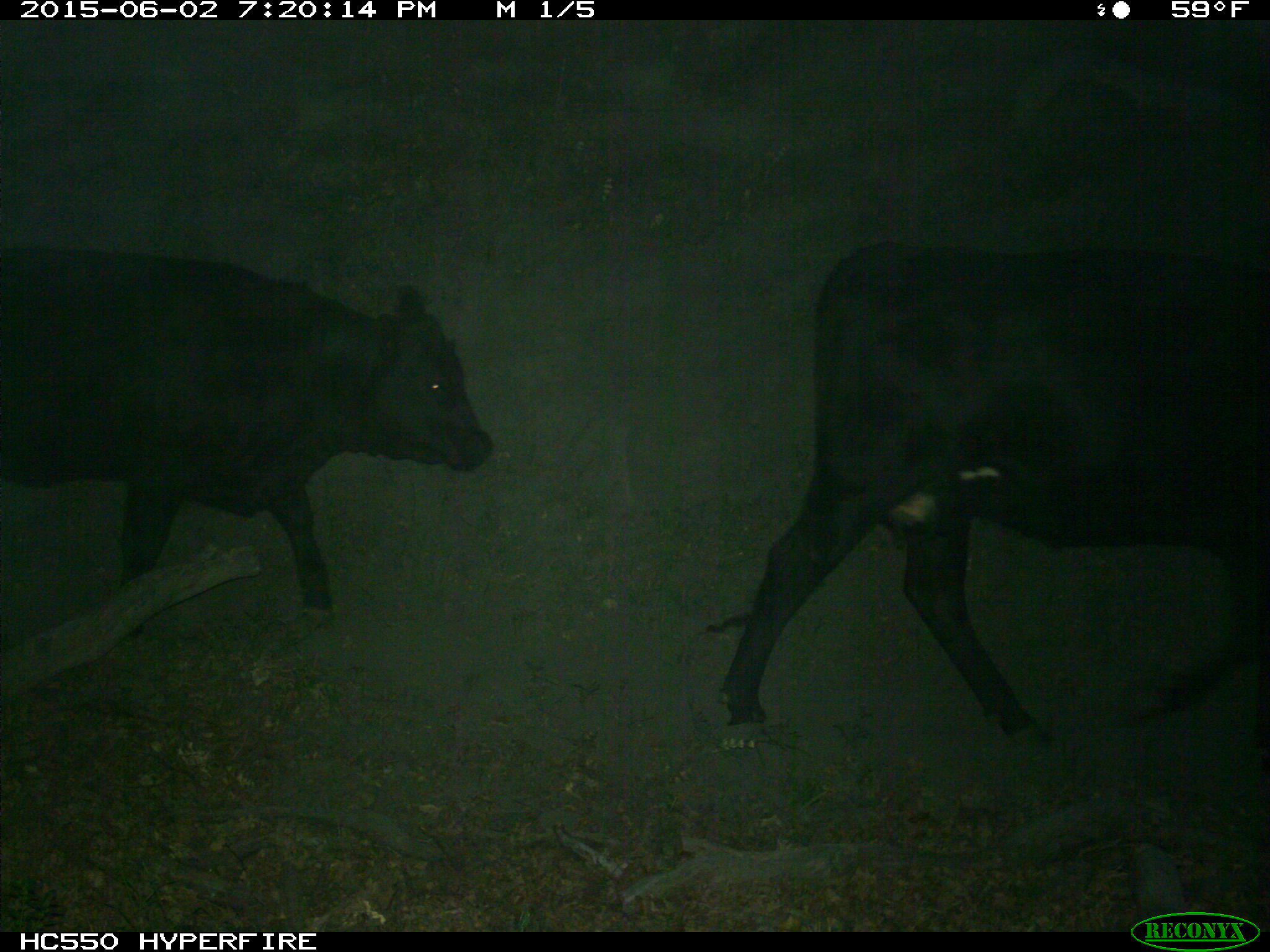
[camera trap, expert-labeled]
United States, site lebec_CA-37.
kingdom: Animalia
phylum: Chordata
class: Mammalia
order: Artiodactyla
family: Bovidae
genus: Bos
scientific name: Bos taurus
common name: domestic cow